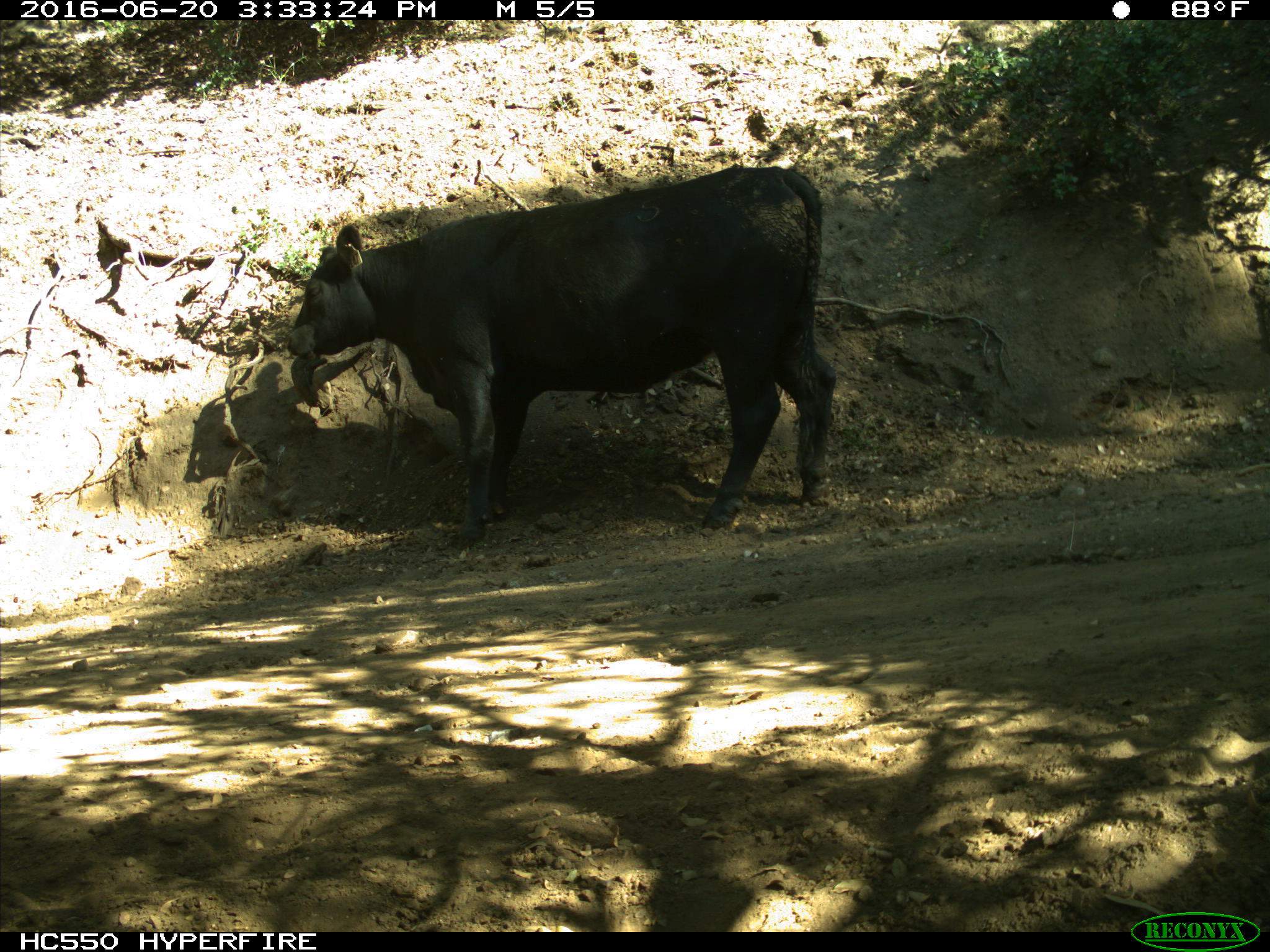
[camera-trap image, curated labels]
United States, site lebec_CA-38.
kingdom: Animalia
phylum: Chordata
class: Mammalia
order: Artiodactyla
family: Bovidae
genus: Bos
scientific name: Bos taurus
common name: domestic cow